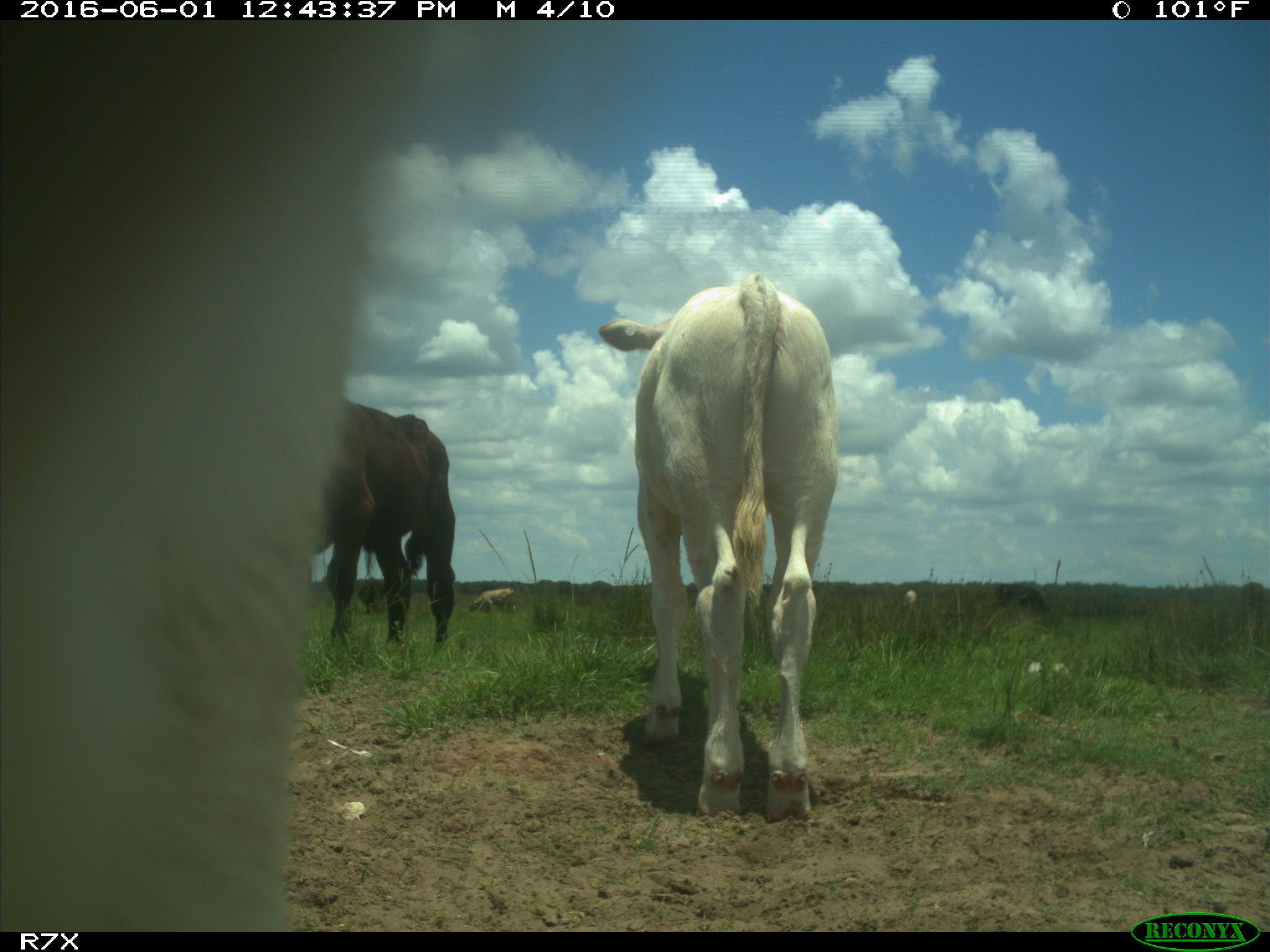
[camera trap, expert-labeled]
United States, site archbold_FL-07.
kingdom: Animalia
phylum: Chordata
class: Mammalia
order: Artiodactyla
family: Bovidae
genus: Bos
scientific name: Bos taurus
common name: domestic cow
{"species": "Bos taurus (domestic cow)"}